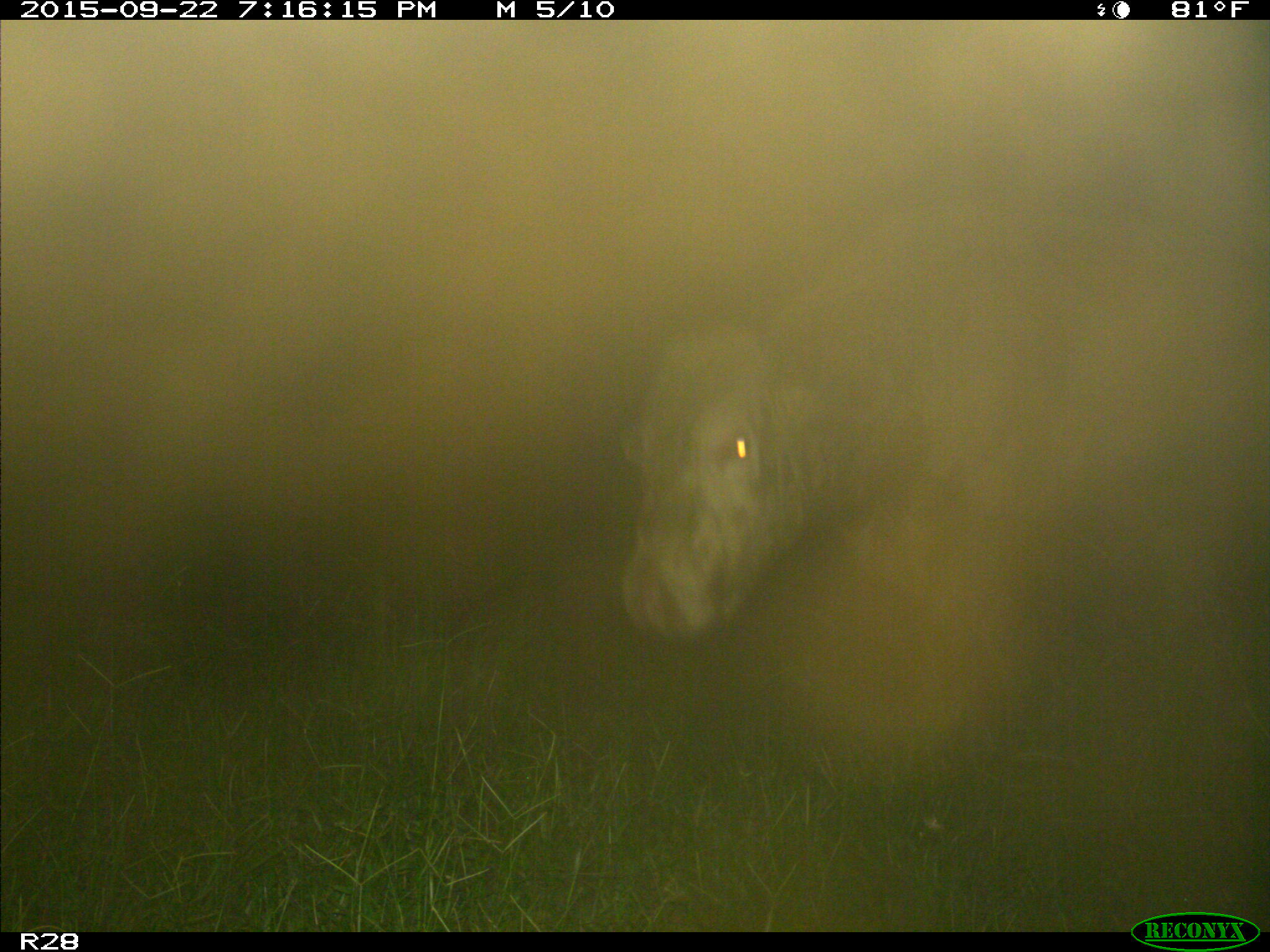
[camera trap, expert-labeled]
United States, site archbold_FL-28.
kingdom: Animalia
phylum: Chordata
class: Mammalia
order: Artiodactyla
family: Bovidae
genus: Bos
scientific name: Bos taurus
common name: domestic cow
Bos taurus (domestic cow).